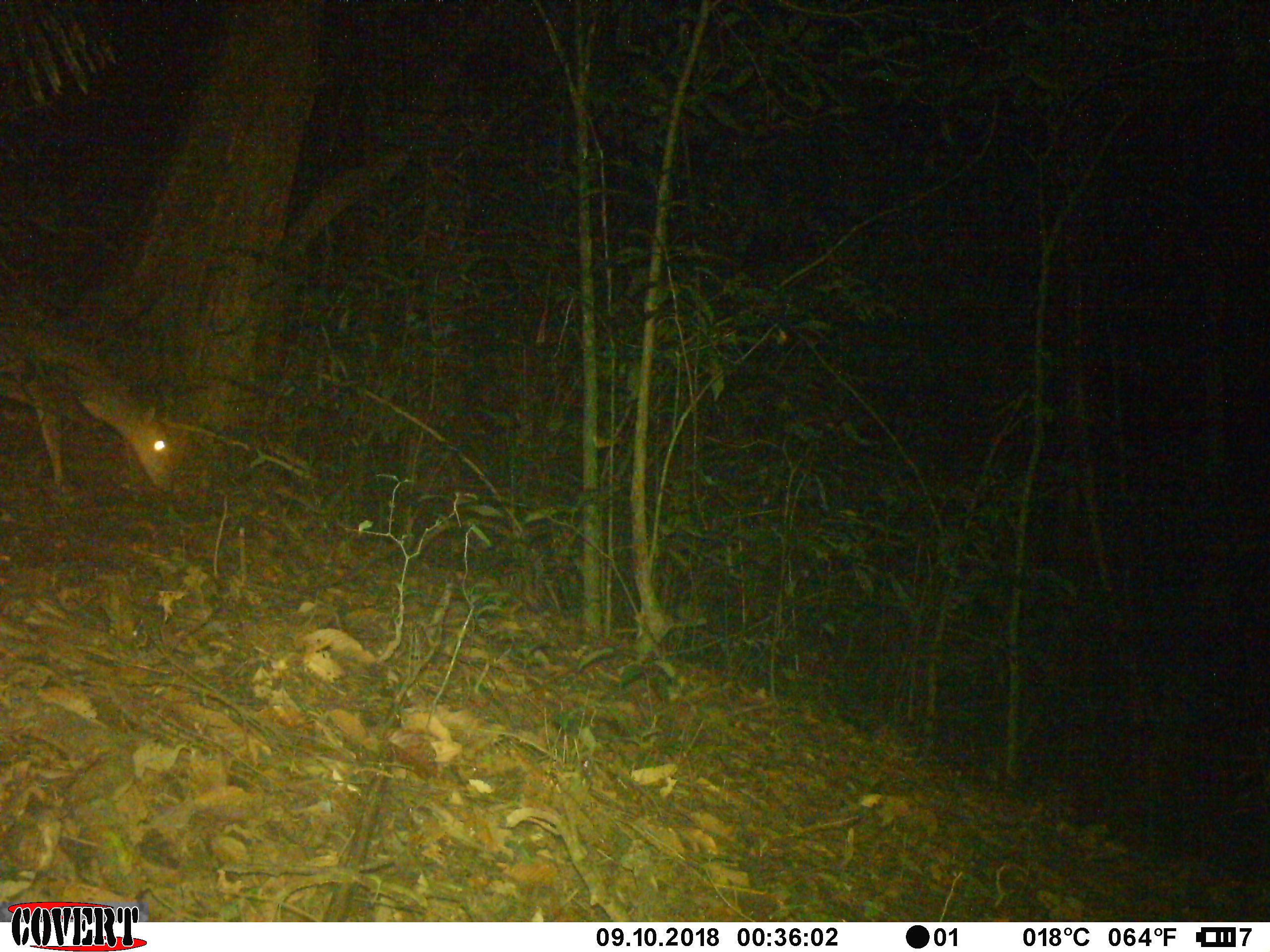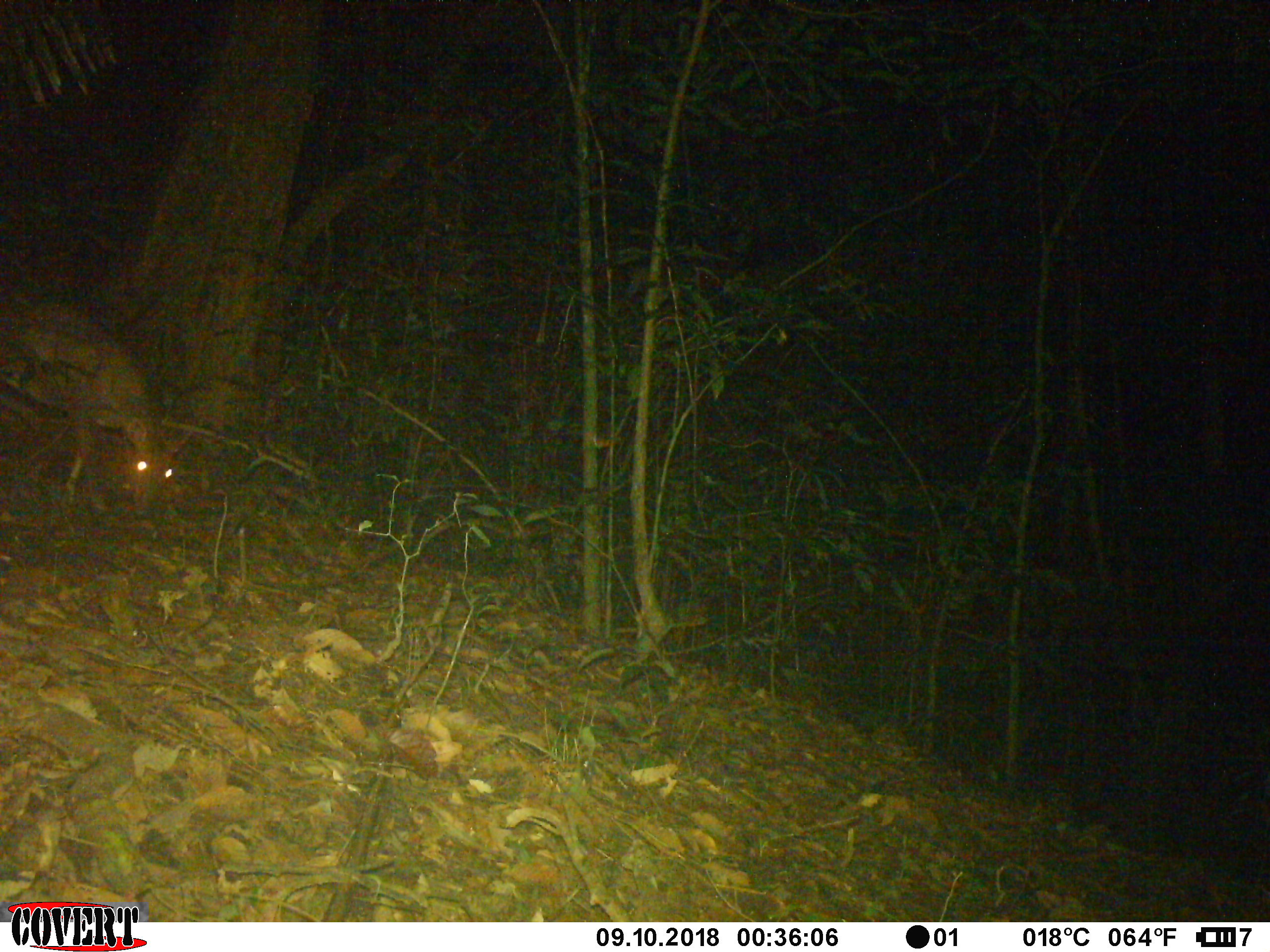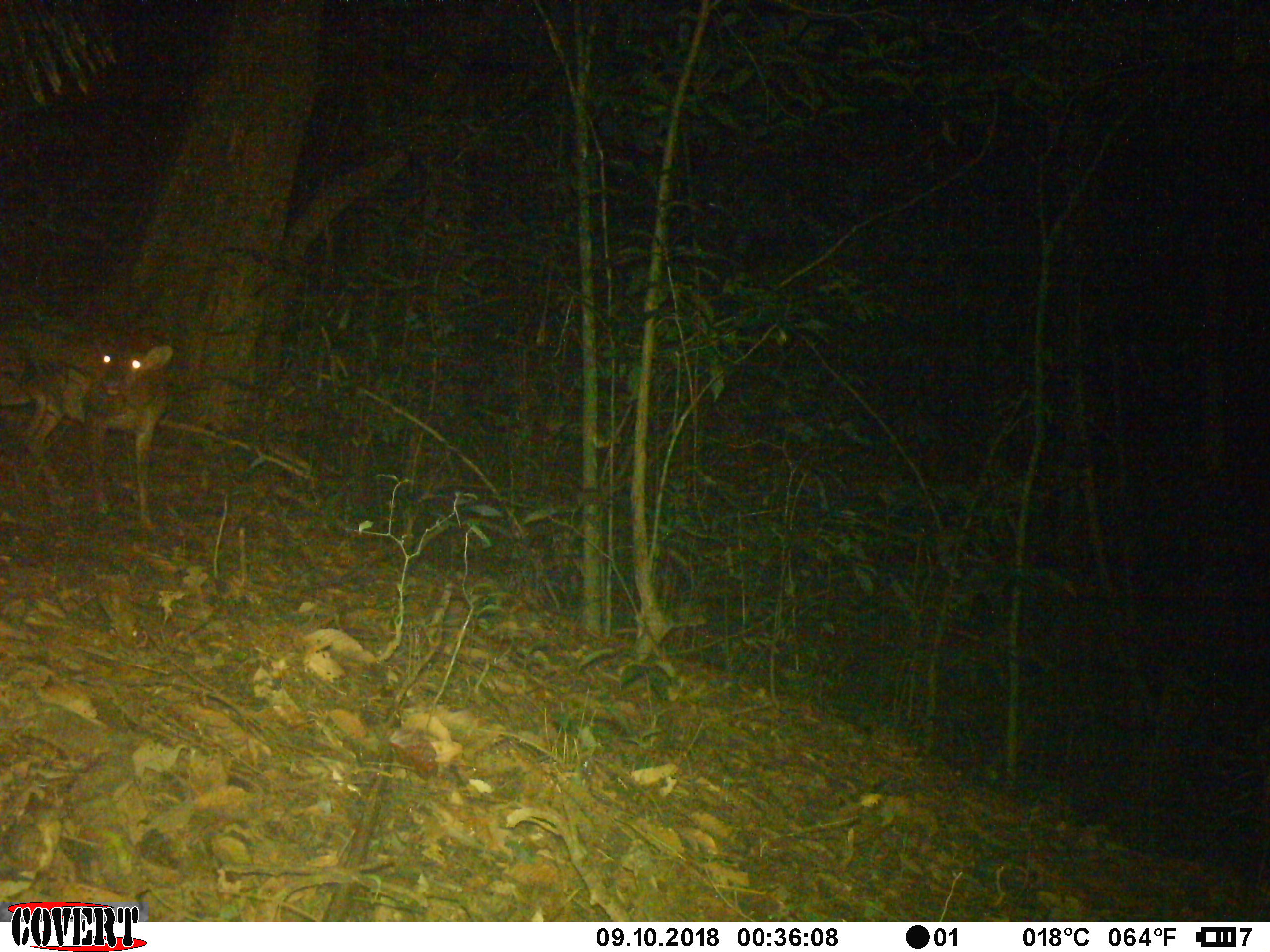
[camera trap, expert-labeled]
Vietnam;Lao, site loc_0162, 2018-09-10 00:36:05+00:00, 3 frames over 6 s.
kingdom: Animalia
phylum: Chordata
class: Mammalia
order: Artiodactyla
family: Cervidae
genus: Muntiacus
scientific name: Muntiacus vuquangensis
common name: large-antlered muntjac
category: large antlered muntjac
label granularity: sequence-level